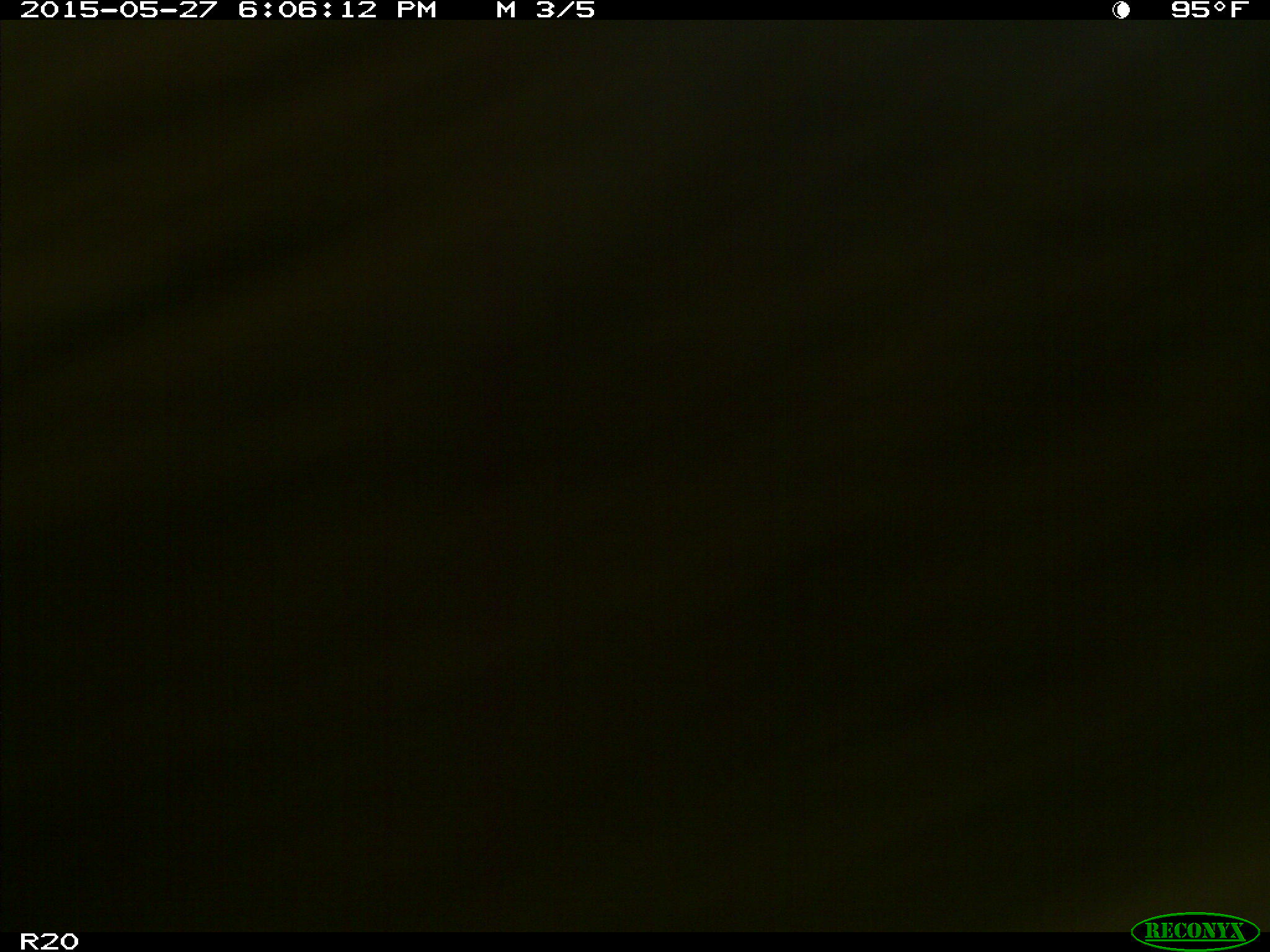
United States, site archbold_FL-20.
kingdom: Animalia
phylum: Chordata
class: Mammalia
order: Artiodactyla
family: Bovidae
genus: Bos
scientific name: Bos taurus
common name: domestic cow